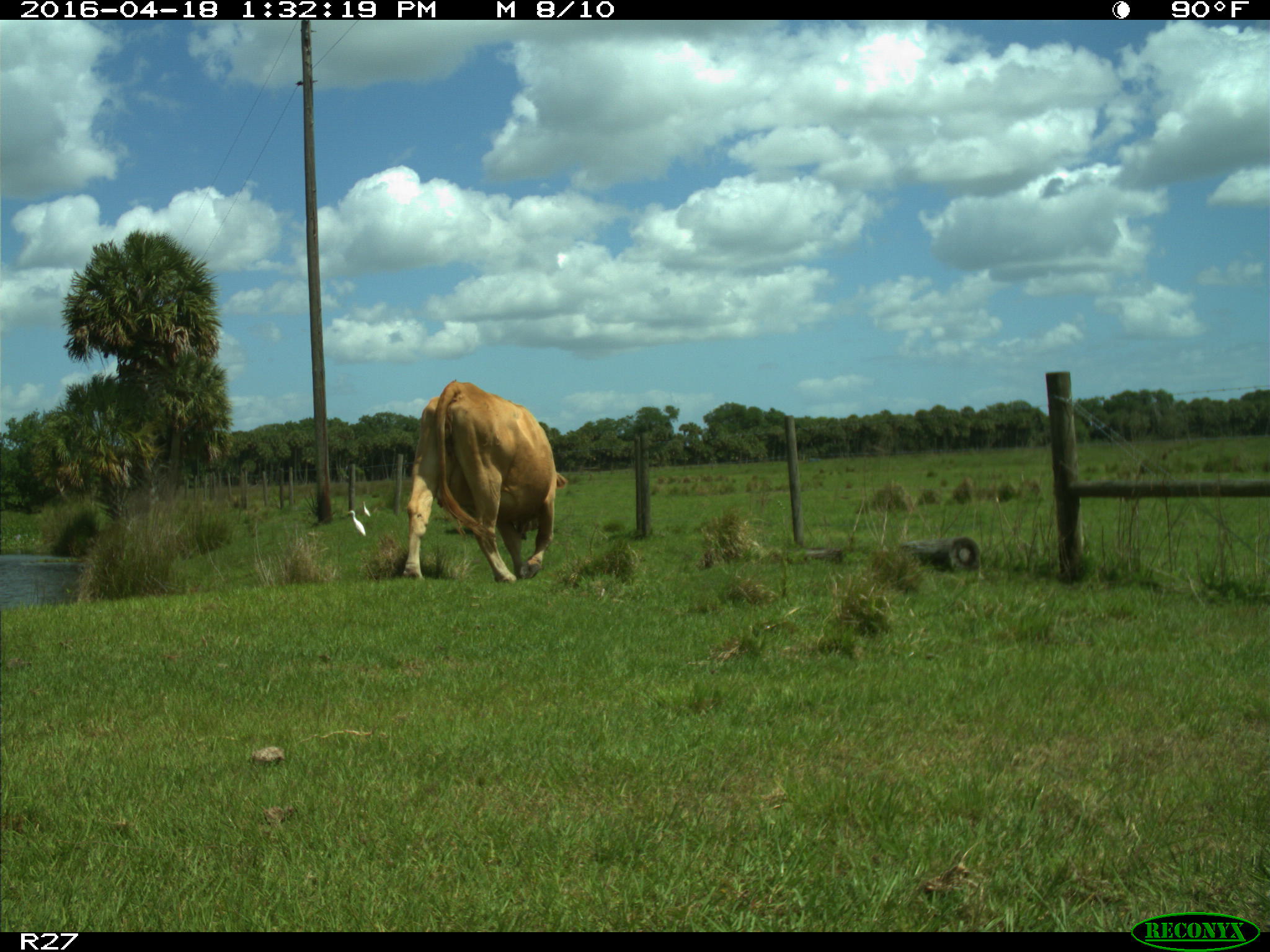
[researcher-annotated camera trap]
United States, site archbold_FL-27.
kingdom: Animalia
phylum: Chordata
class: Mammalia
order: Artiodactyla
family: Bovidae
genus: Bos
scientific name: Bos taurus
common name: domestic cow